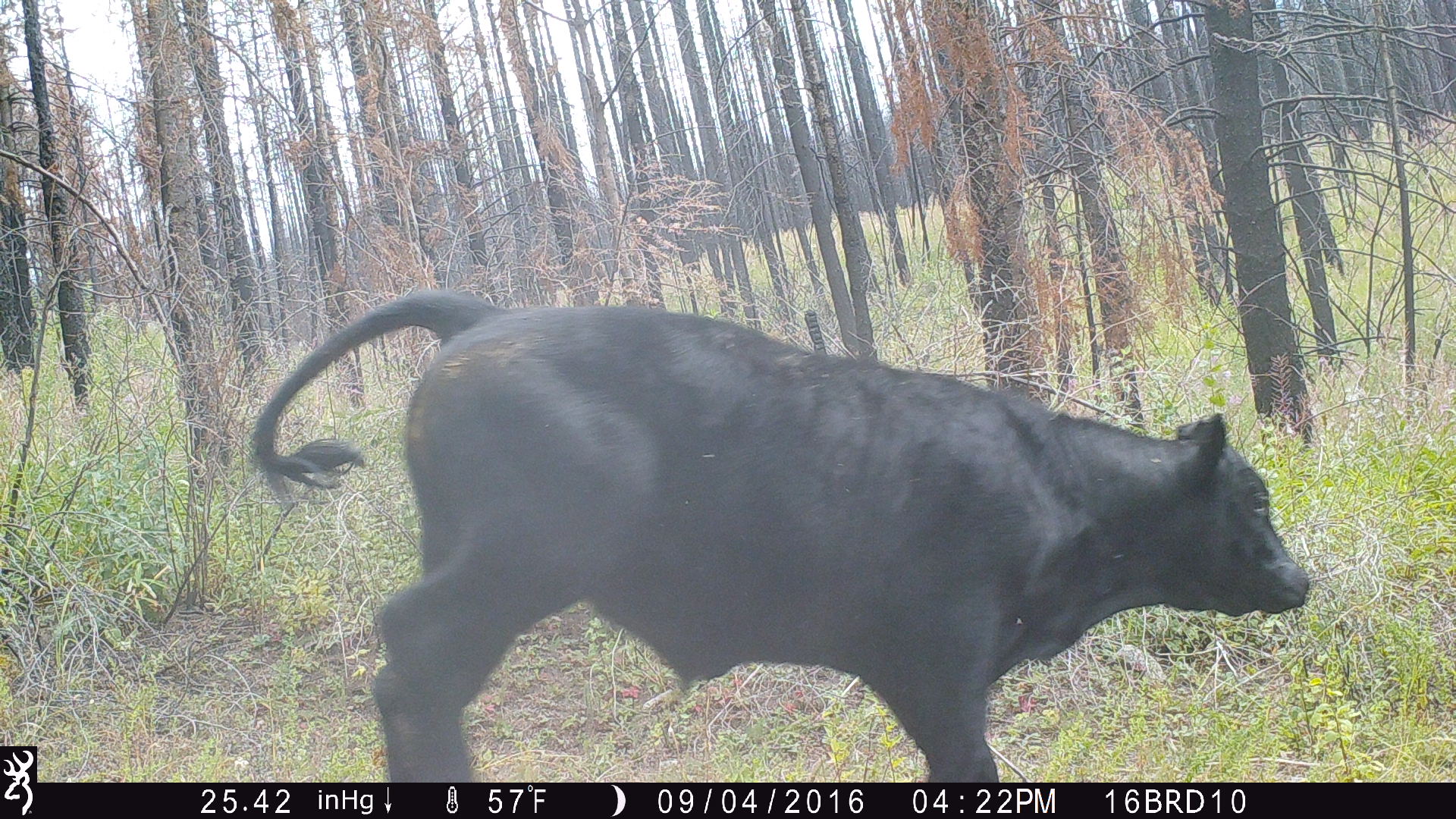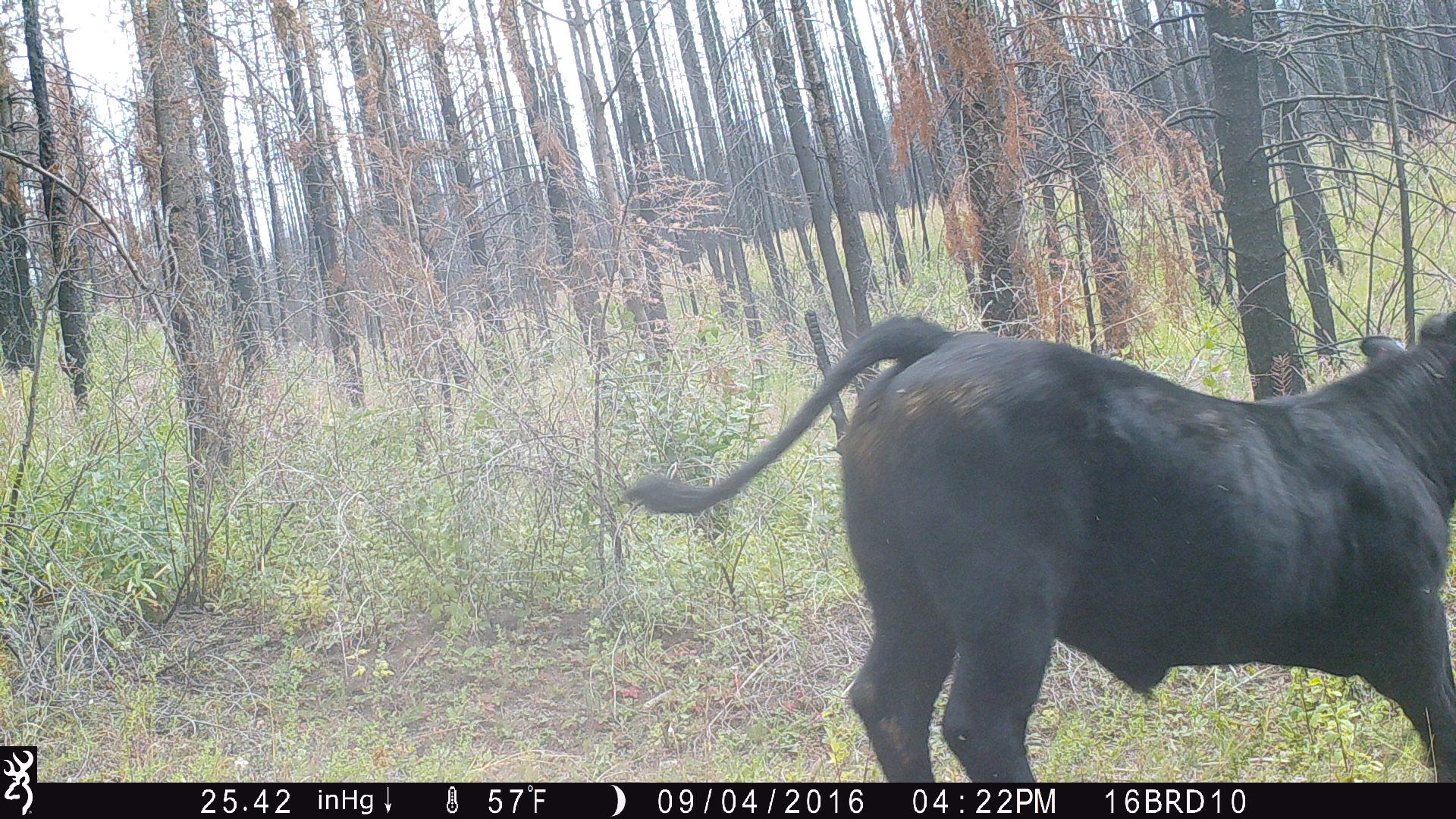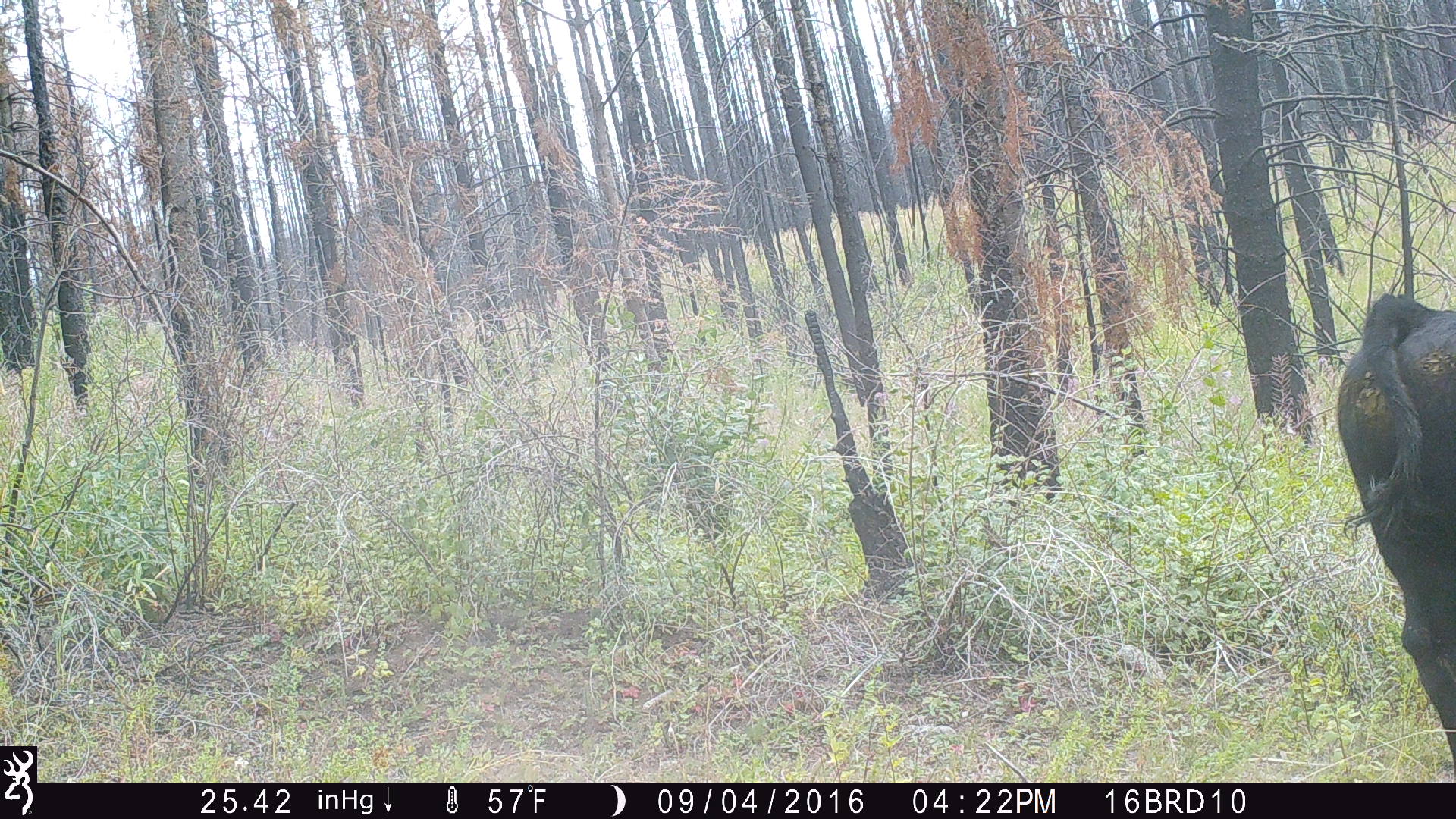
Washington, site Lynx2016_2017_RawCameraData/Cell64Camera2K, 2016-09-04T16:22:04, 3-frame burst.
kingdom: Animalia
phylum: Chordata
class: Mammalia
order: Artiodactyla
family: Bovidae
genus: Bos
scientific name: Bos taurus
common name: domestic cattle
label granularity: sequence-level